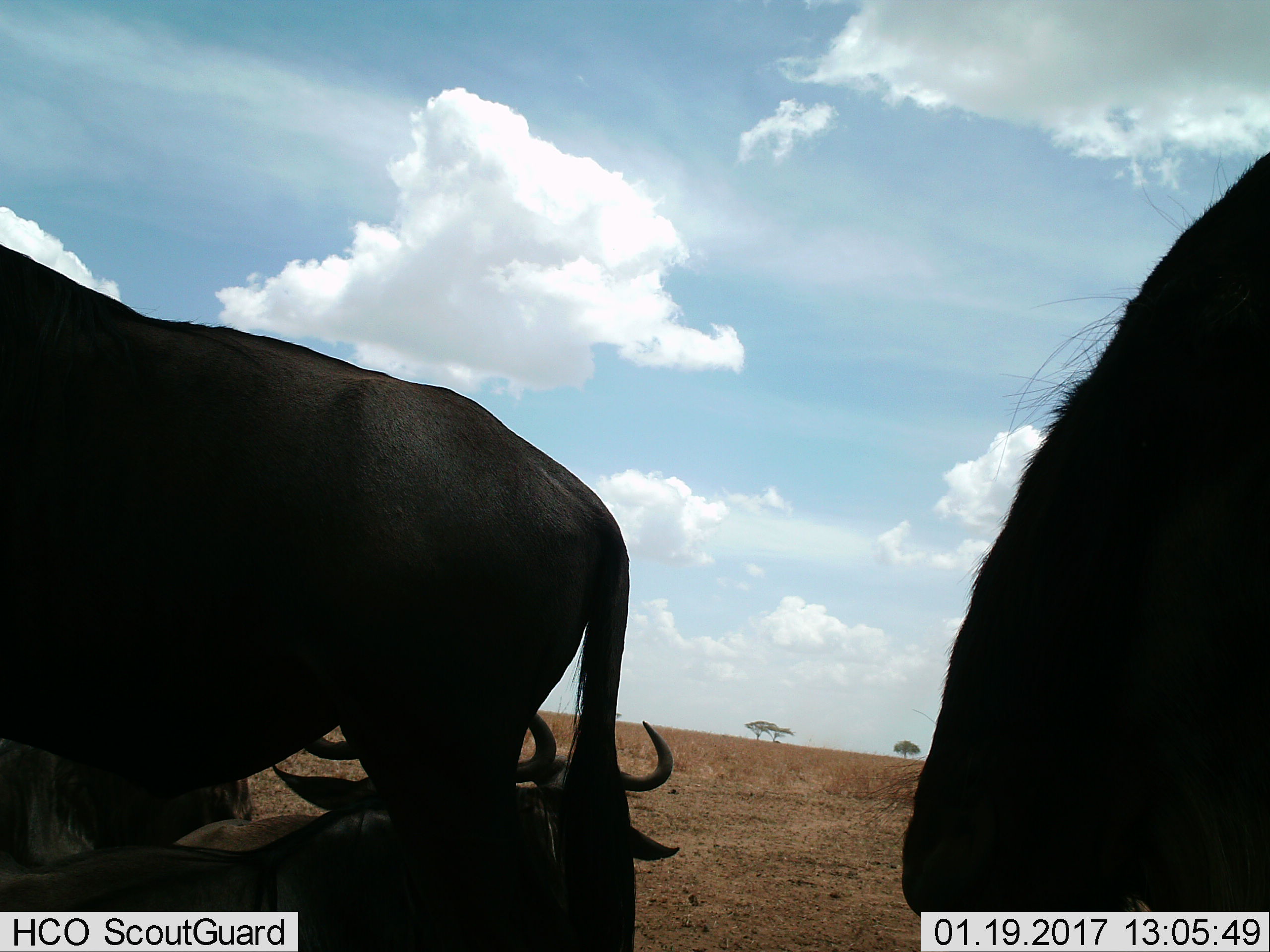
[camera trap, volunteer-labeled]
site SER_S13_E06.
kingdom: Animalia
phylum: Chordata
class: Mammalia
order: Artiodactyla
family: Bovidae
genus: Connochaetes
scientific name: Connochaetes taurinus taurinus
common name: blue wildebeest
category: wildebeestblue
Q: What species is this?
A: Wildebeestblue (blue wildebeest) (Connochaetes taurinus taurinus).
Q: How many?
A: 4.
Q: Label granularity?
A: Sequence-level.